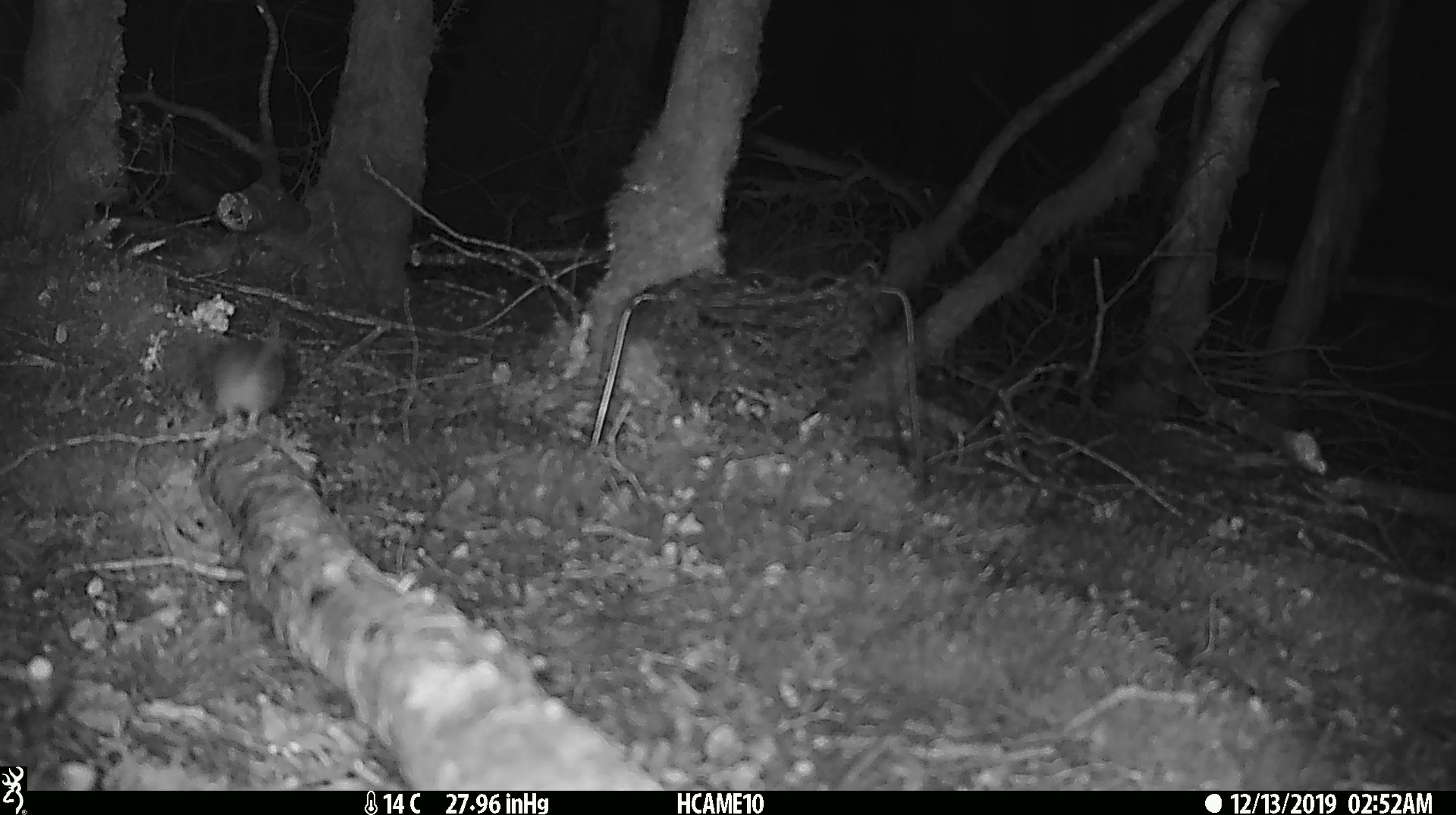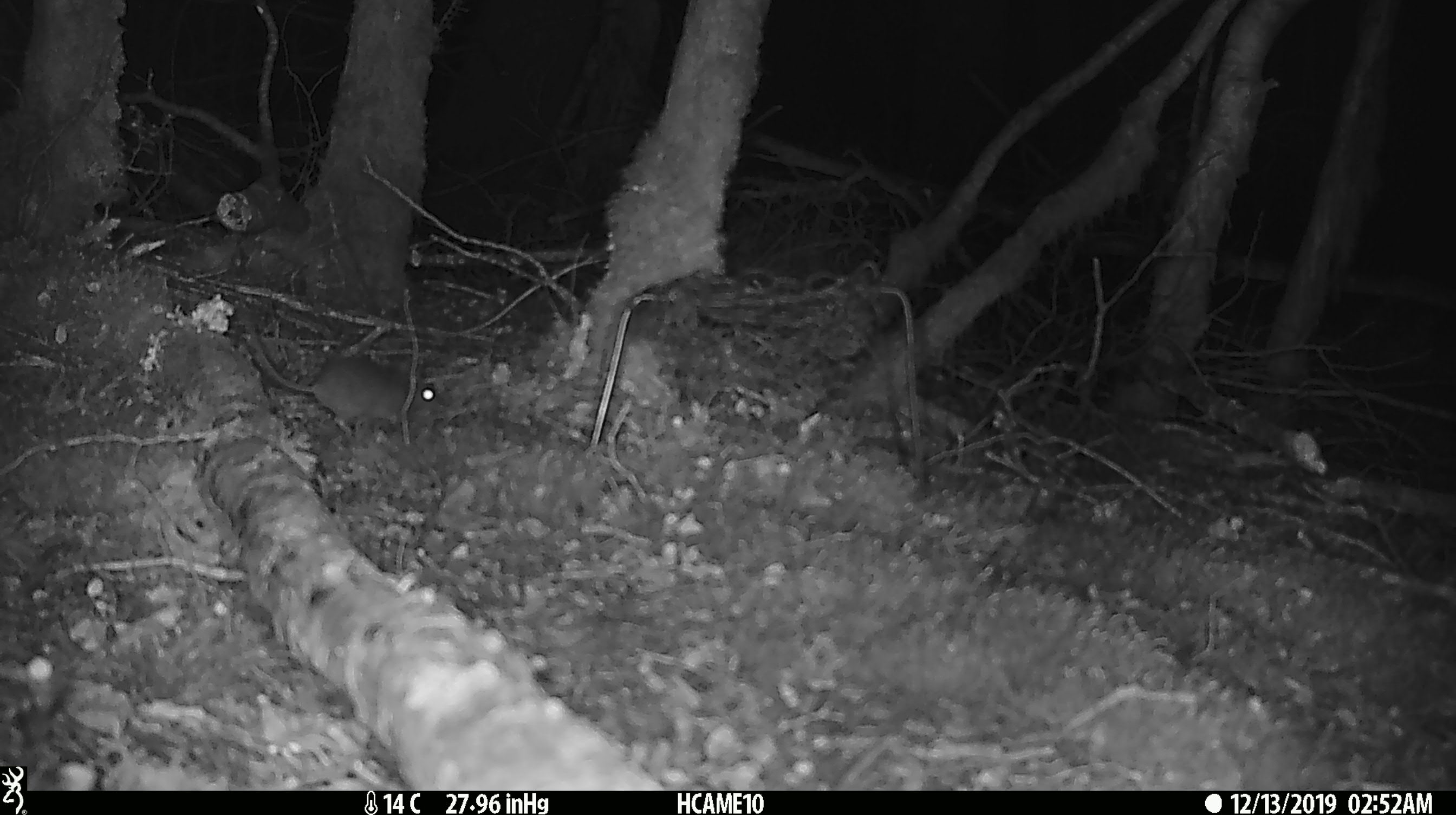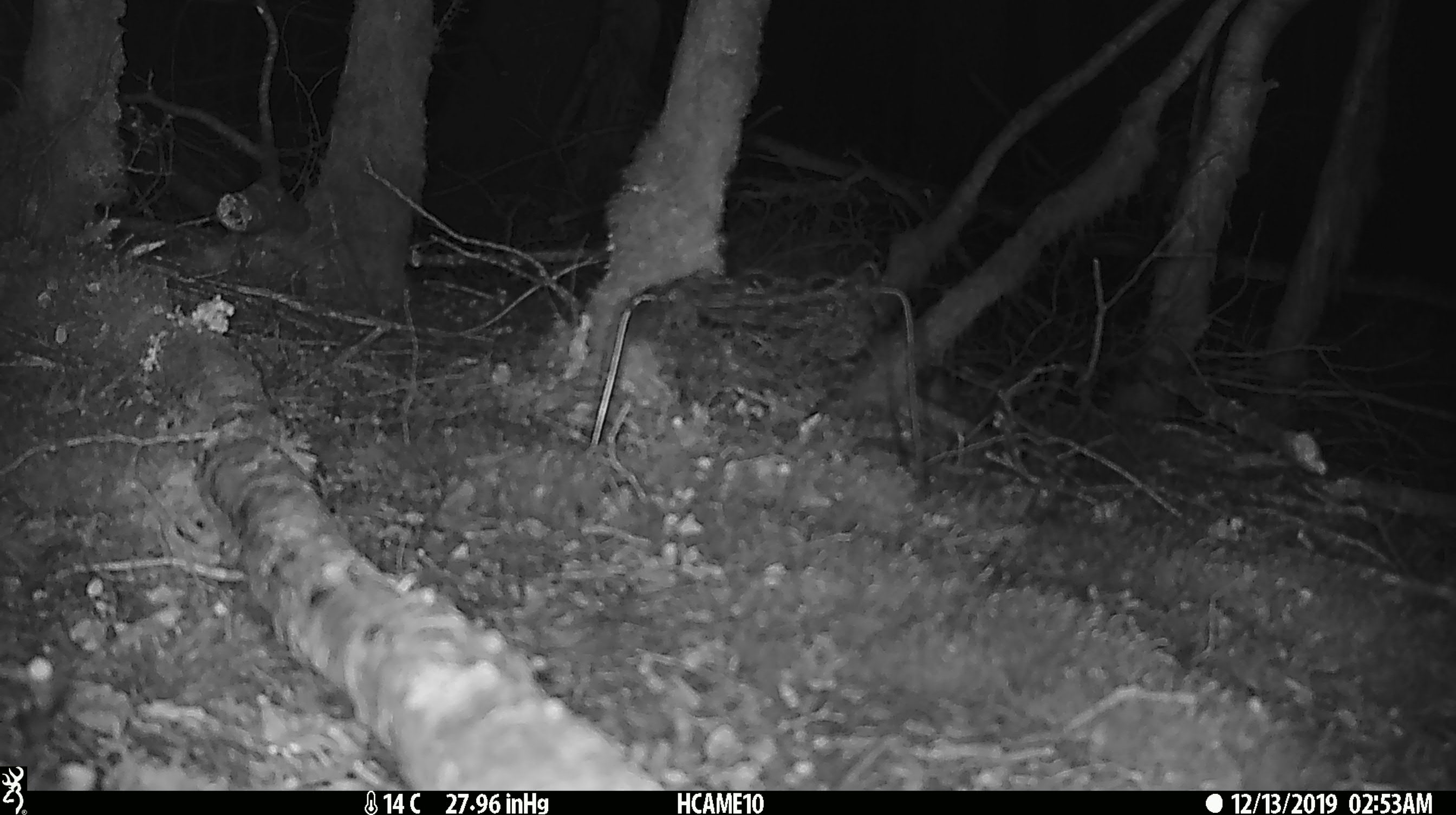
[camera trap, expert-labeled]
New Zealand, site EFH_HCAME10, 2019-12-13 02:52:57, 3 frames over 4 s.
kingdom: Animalia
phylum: Chordata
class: Mammalia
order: Rodentia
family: Muridae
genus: Mus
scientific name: Mus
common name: mouse